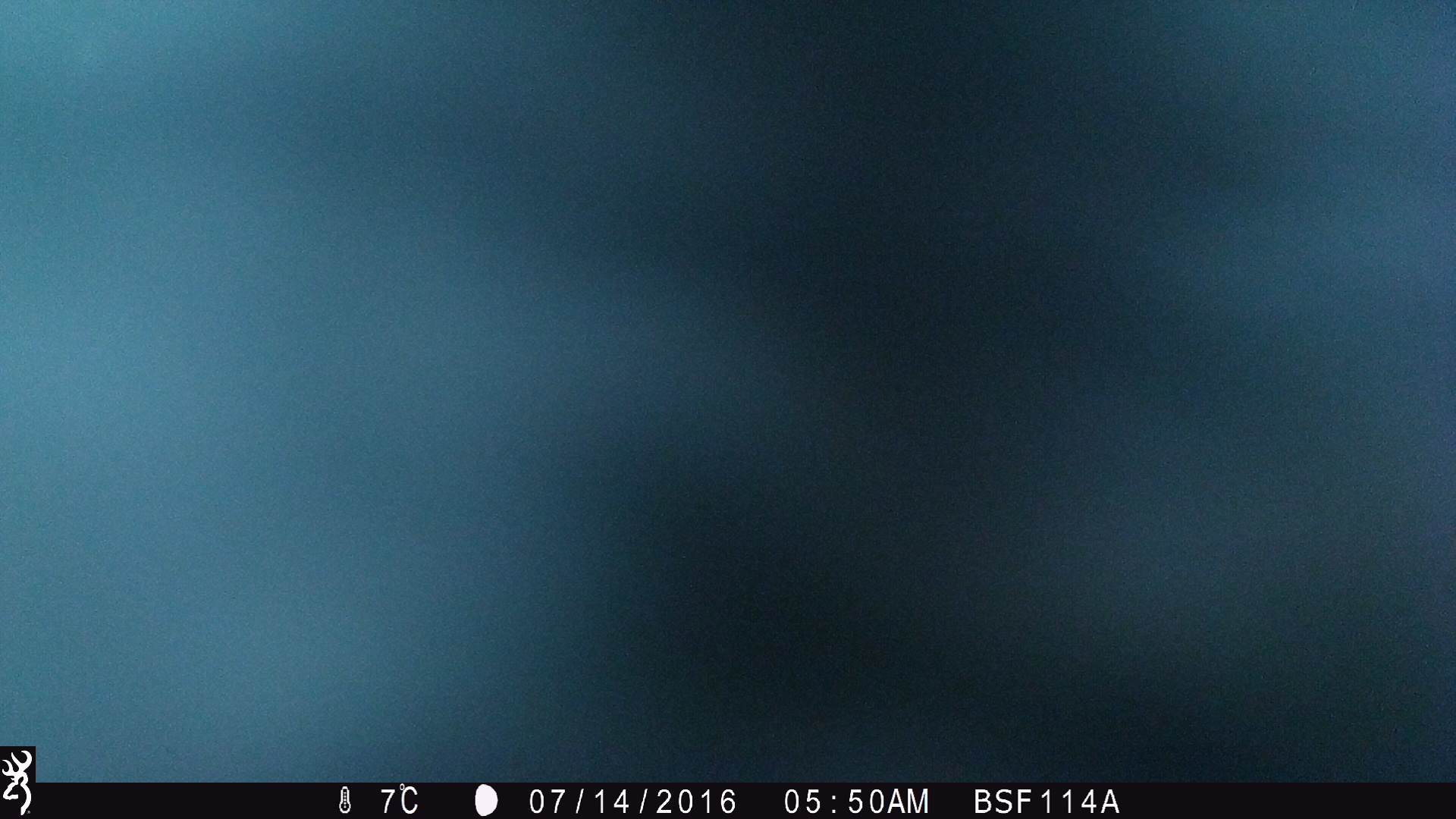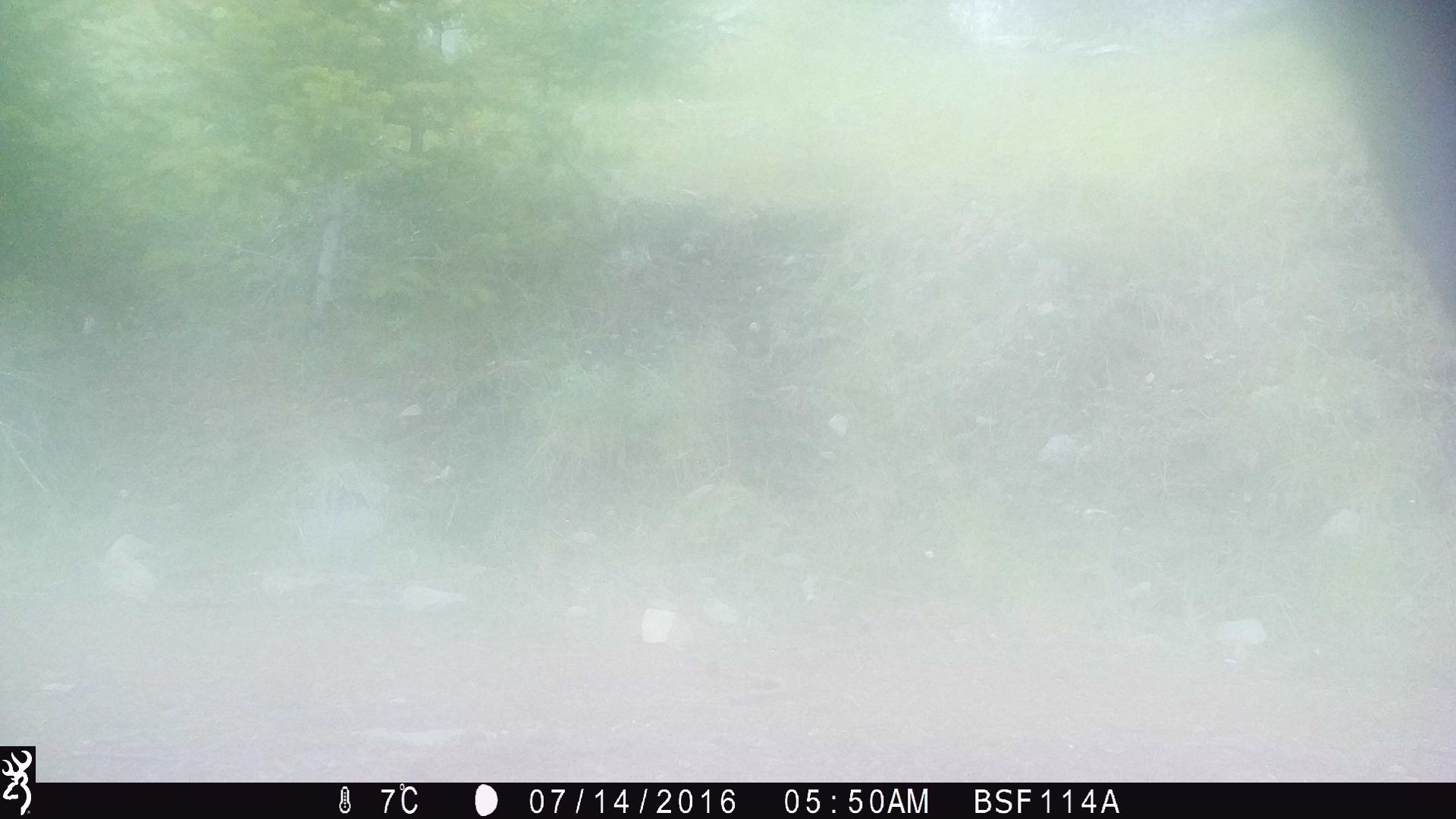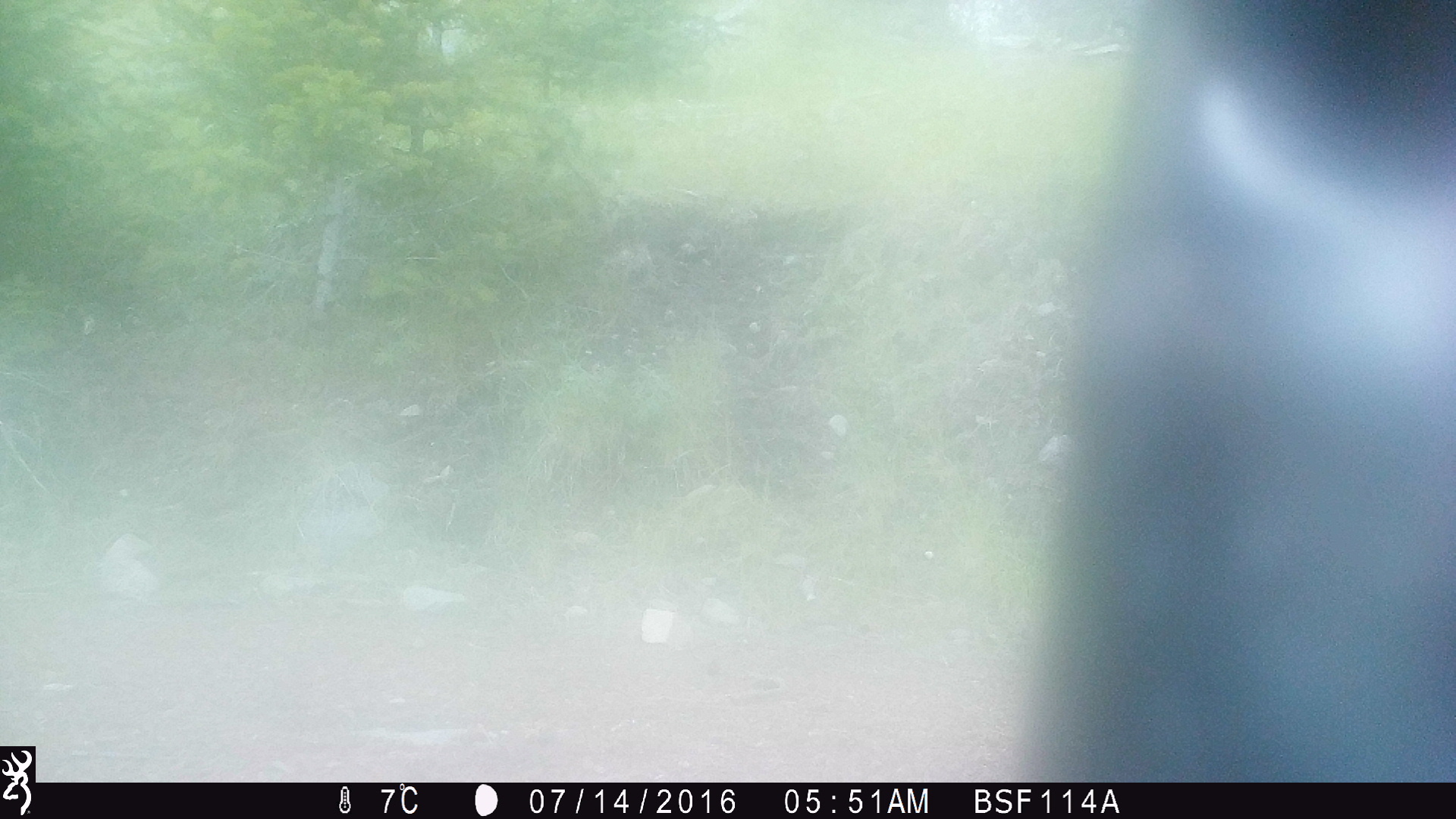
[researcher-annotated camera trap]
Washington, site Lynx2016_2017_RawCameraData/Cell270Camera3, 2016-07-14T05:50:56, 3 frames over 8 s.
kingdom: Animalia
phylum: Chordata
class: Mammalia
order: Artiodactyla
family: Bovidae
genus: Bos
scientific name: Bos taurus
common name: domestic cattle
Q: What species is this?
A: Domestic cattle (Bos taurus).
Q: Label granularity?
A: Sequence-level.